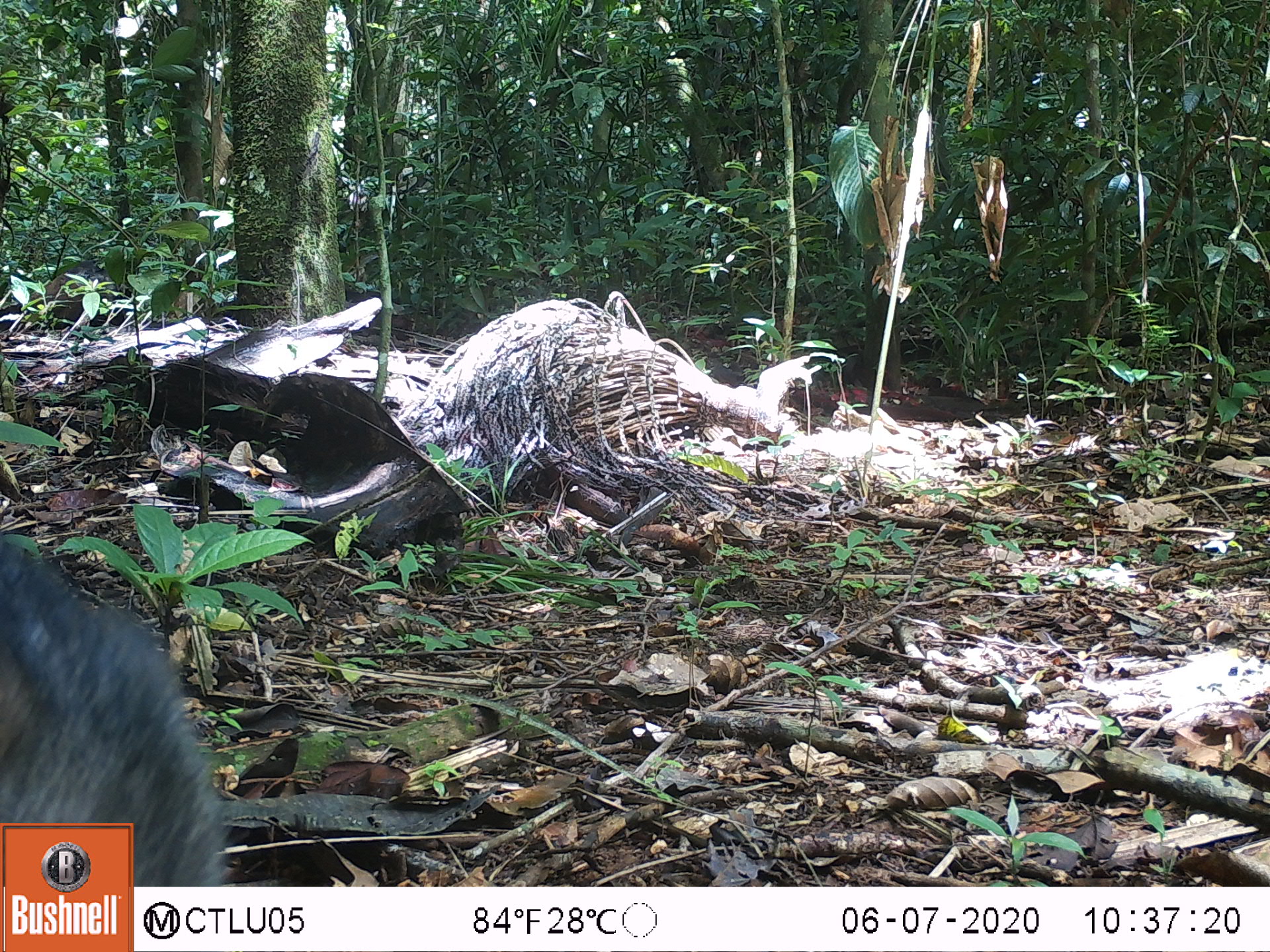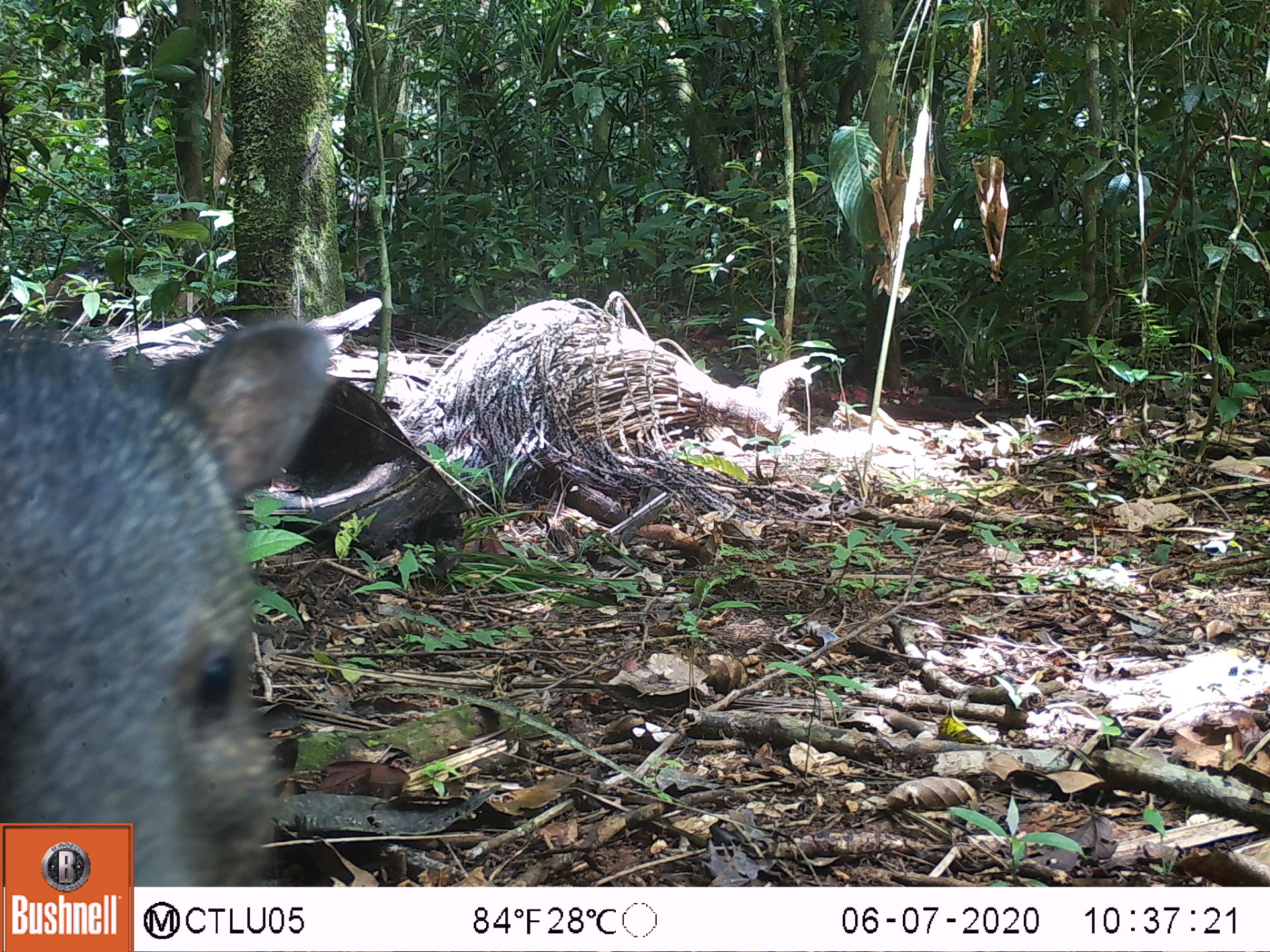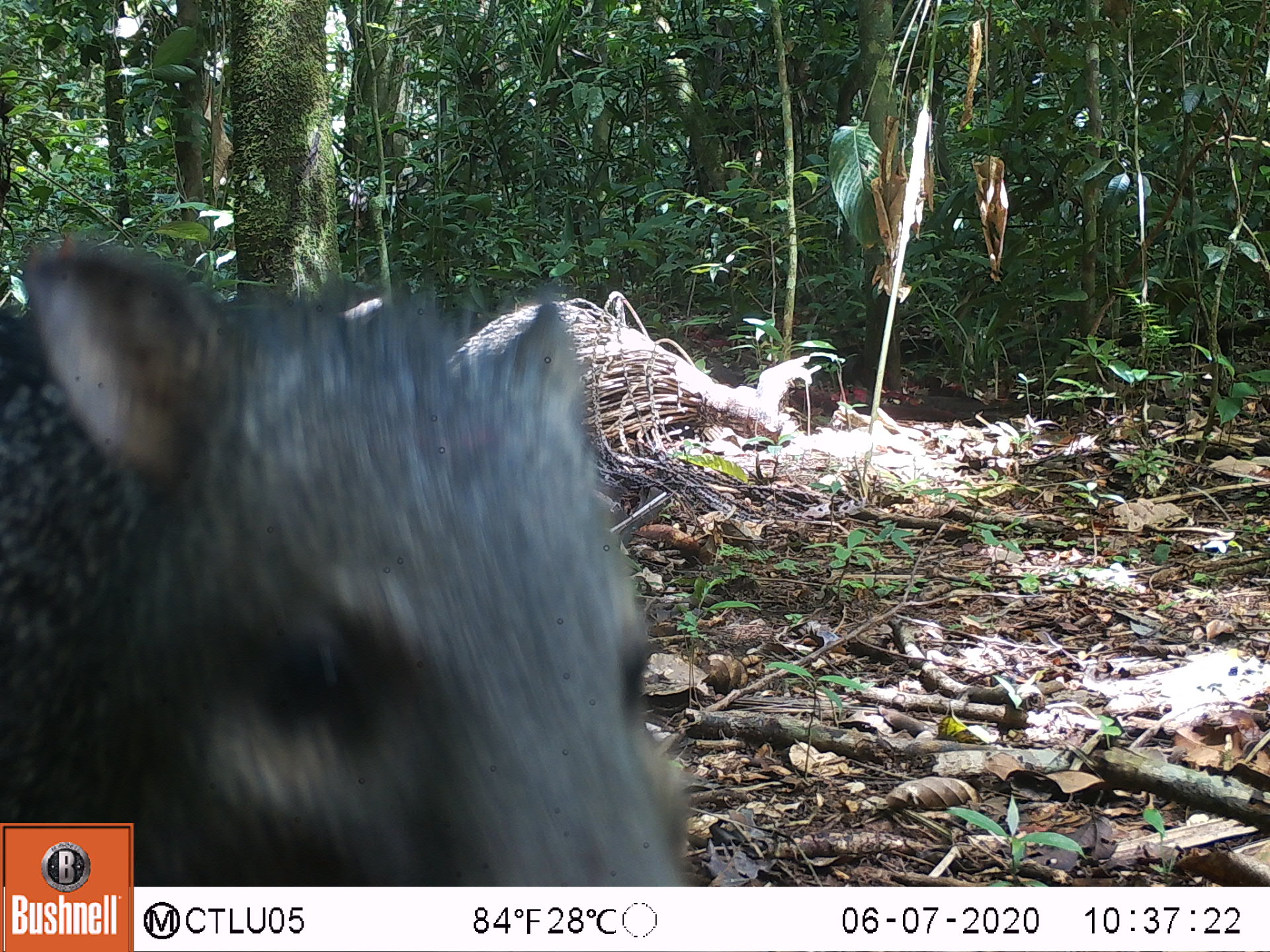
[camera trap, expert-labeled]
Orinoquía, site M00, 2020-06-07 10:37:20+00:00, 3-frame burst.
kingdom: Animalia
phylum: Chordata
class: Mammalia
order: Artiodactyla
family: Tayassuidae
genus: Pecari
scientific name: Pecari tajacu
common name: collared peccary